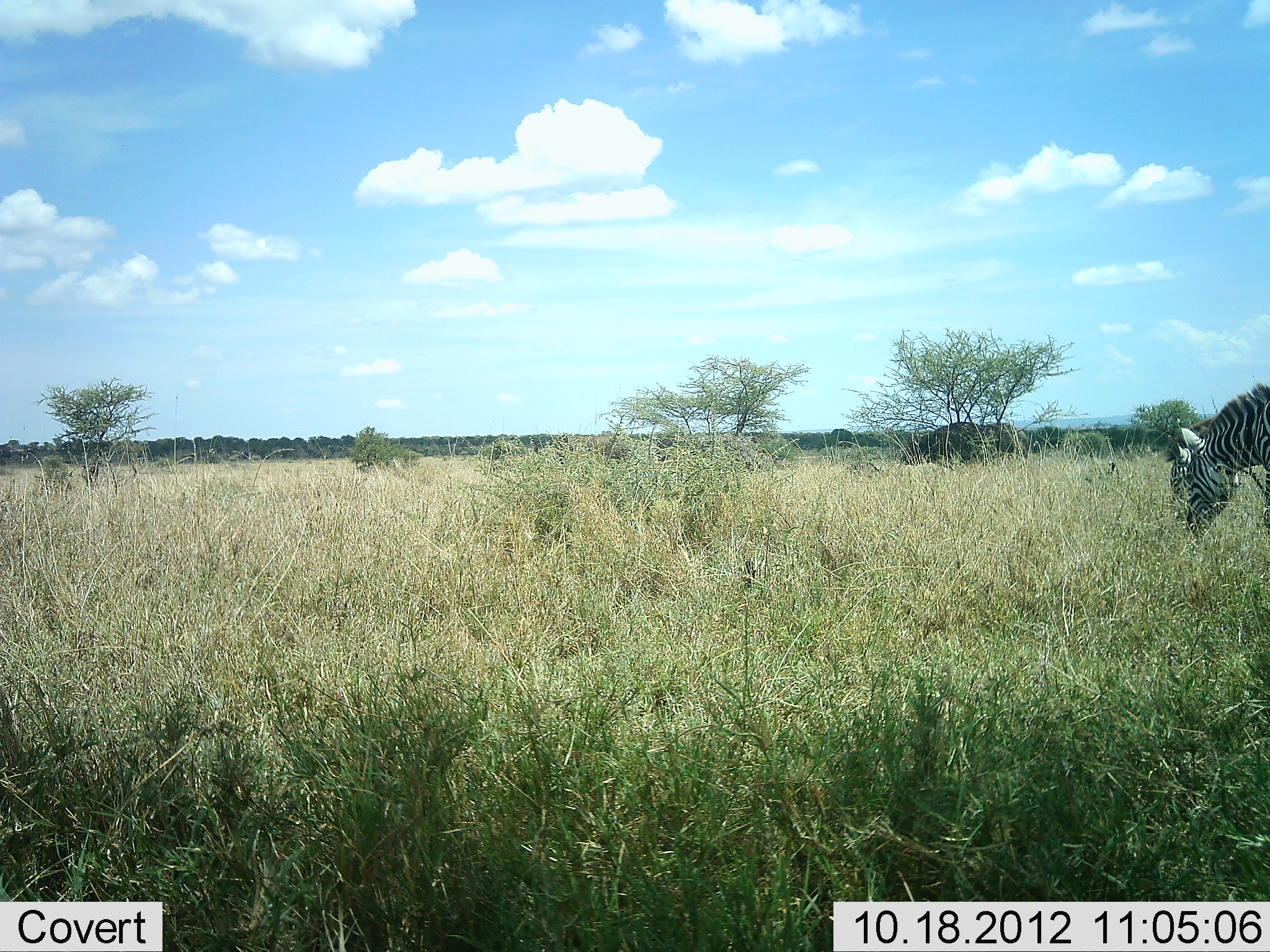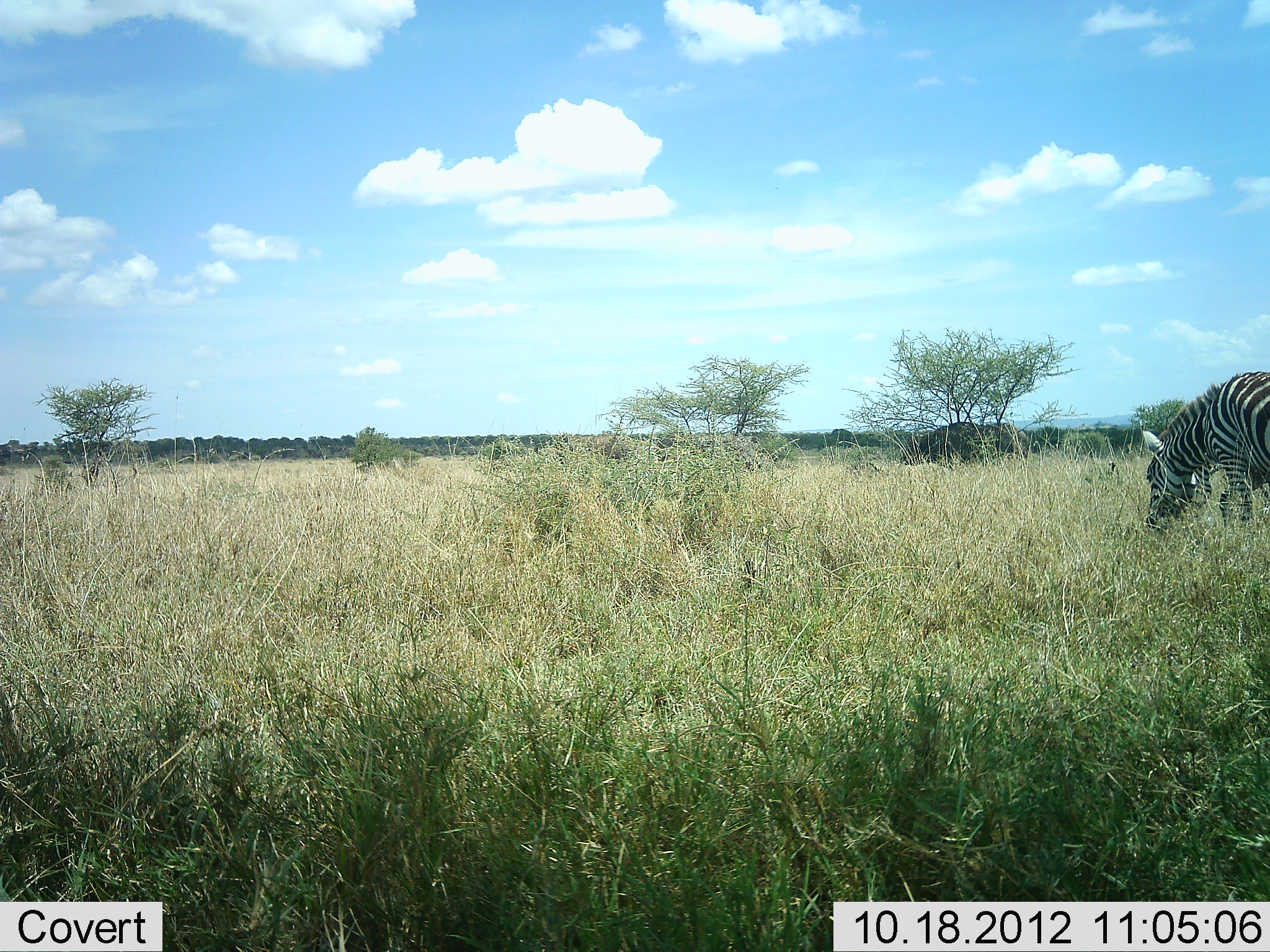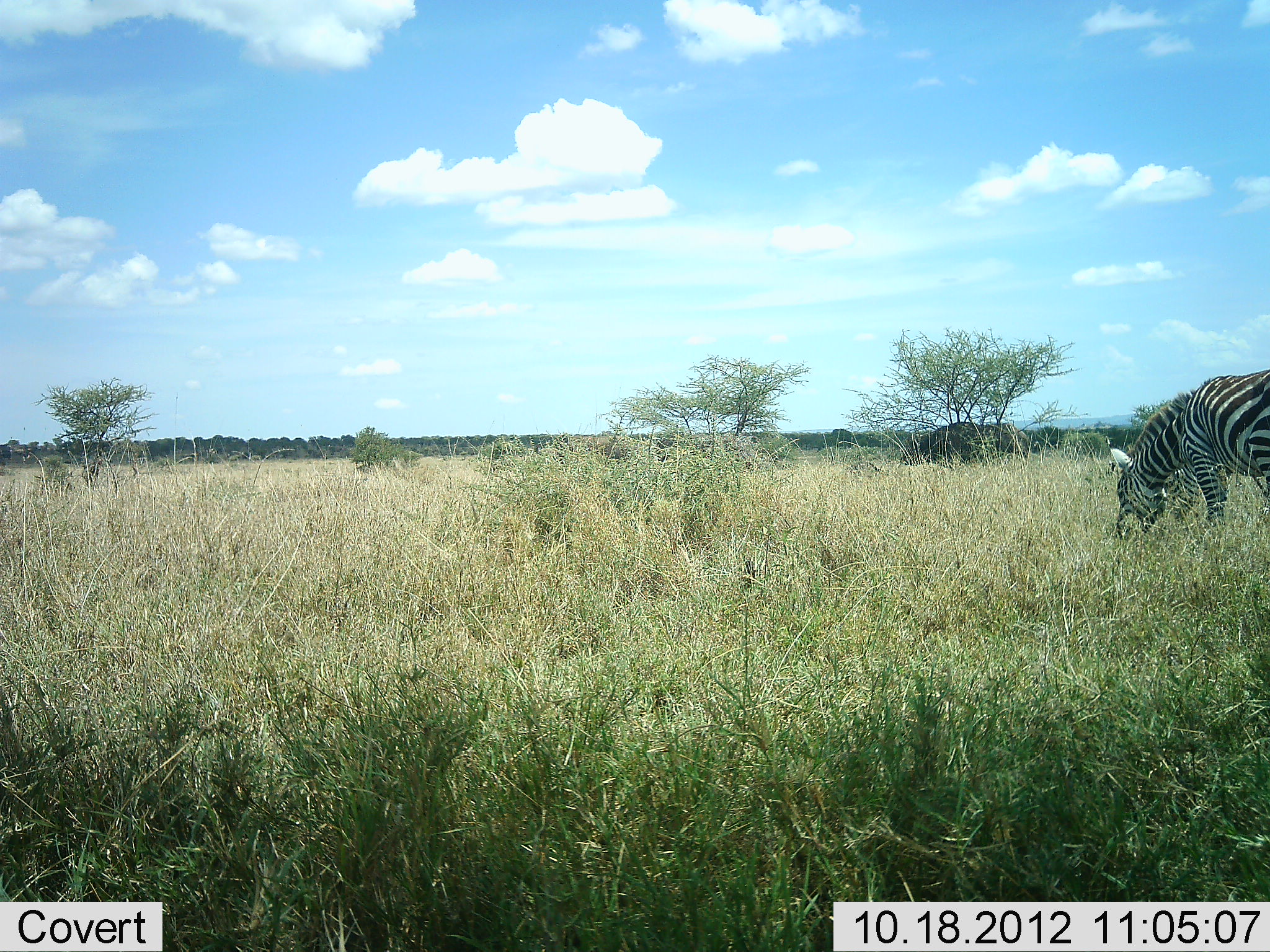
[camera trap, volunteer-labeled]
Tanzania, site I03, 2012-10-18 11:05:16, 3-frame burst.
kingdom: Animalia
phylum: Chordata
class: Mammalia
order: Perissodactyla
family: Equidae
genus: Equus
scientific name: Equus quagga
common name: plains zebra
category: zebra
Zebra (plains zebra) (Equus quagga), count 2. Behavior (volunteer vote fractions): standing 0%, resting 0%, moving 17%, interacting 0%. Young present (vote fraction): 0%. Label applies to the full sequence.